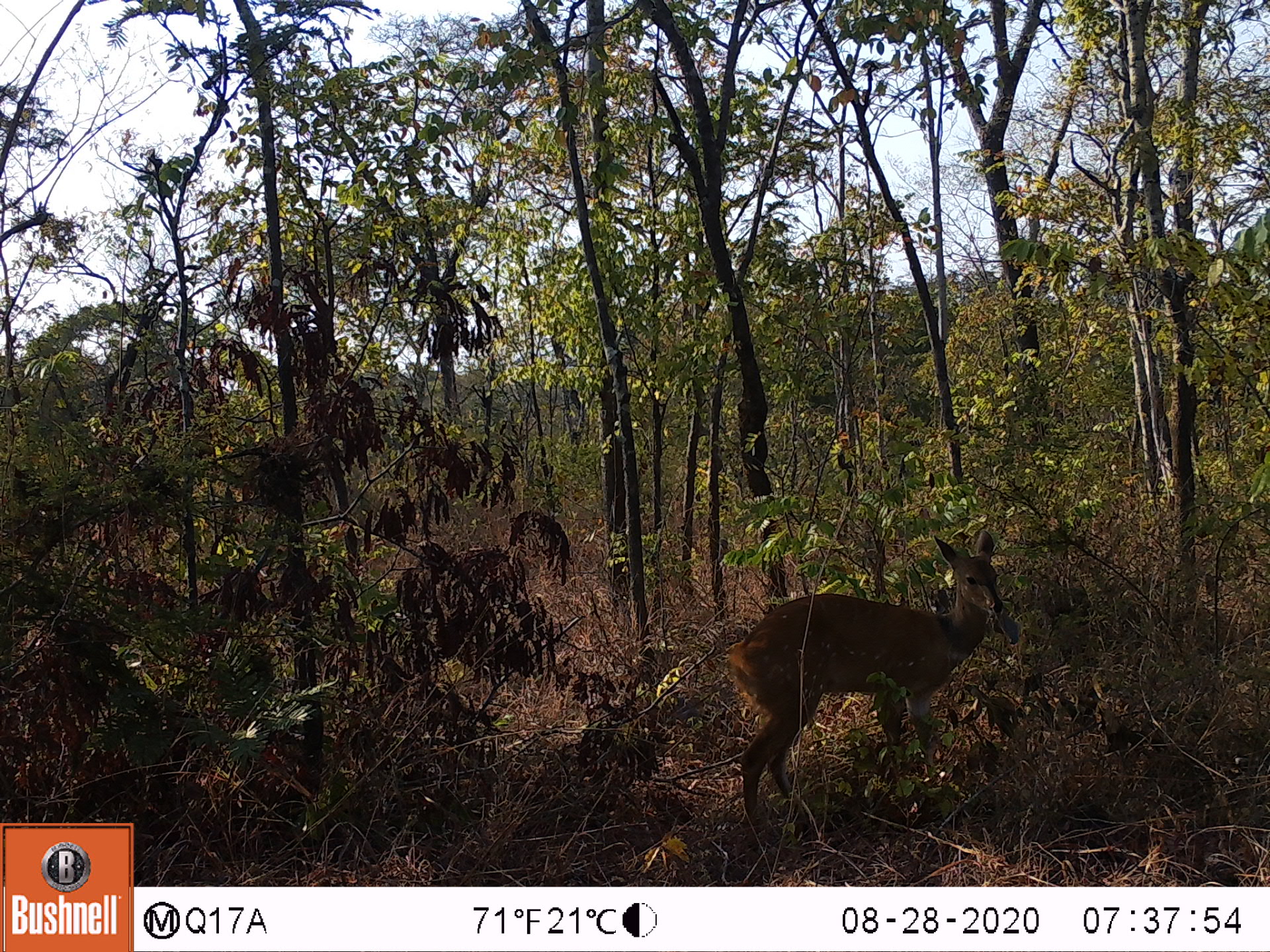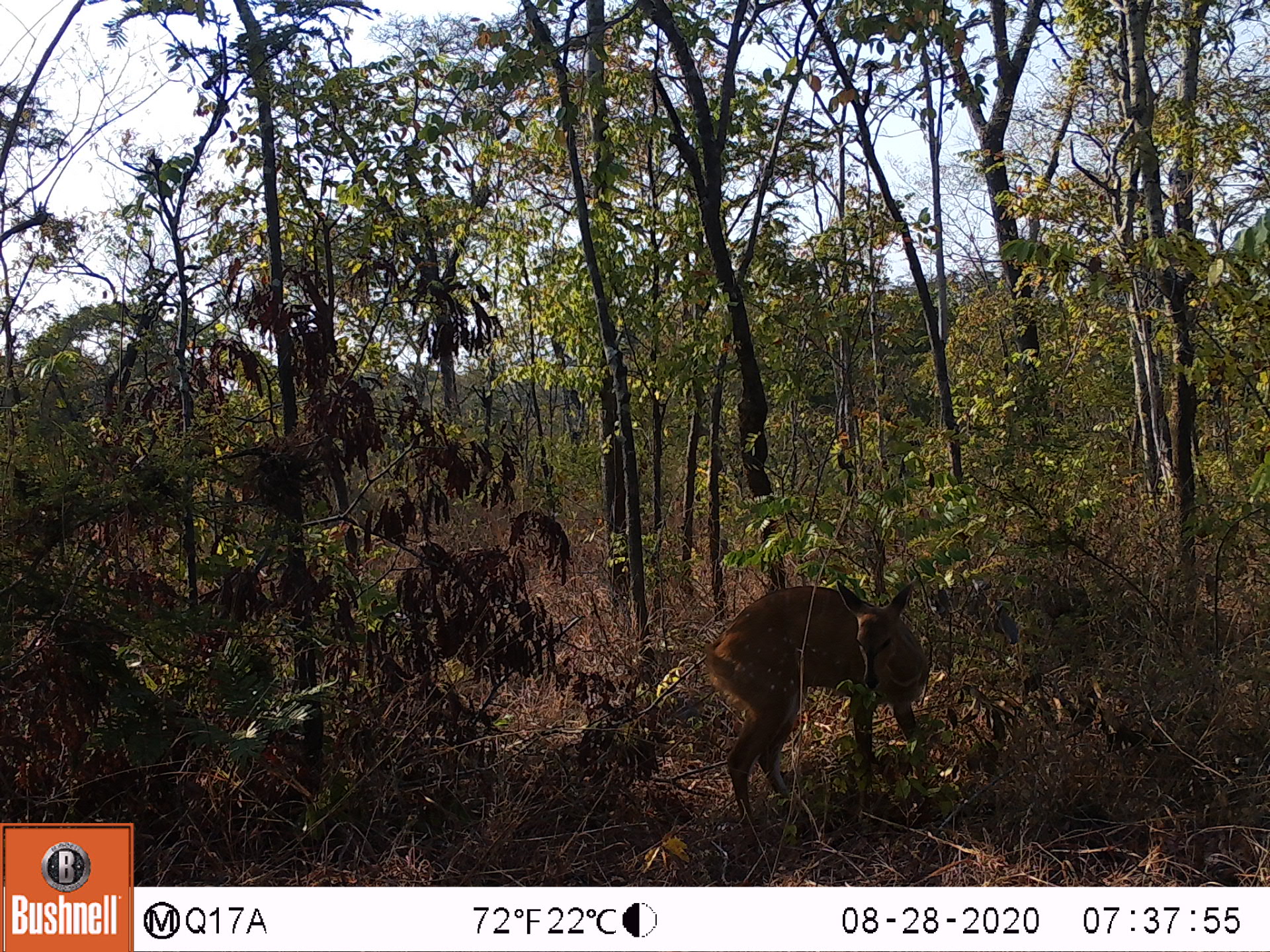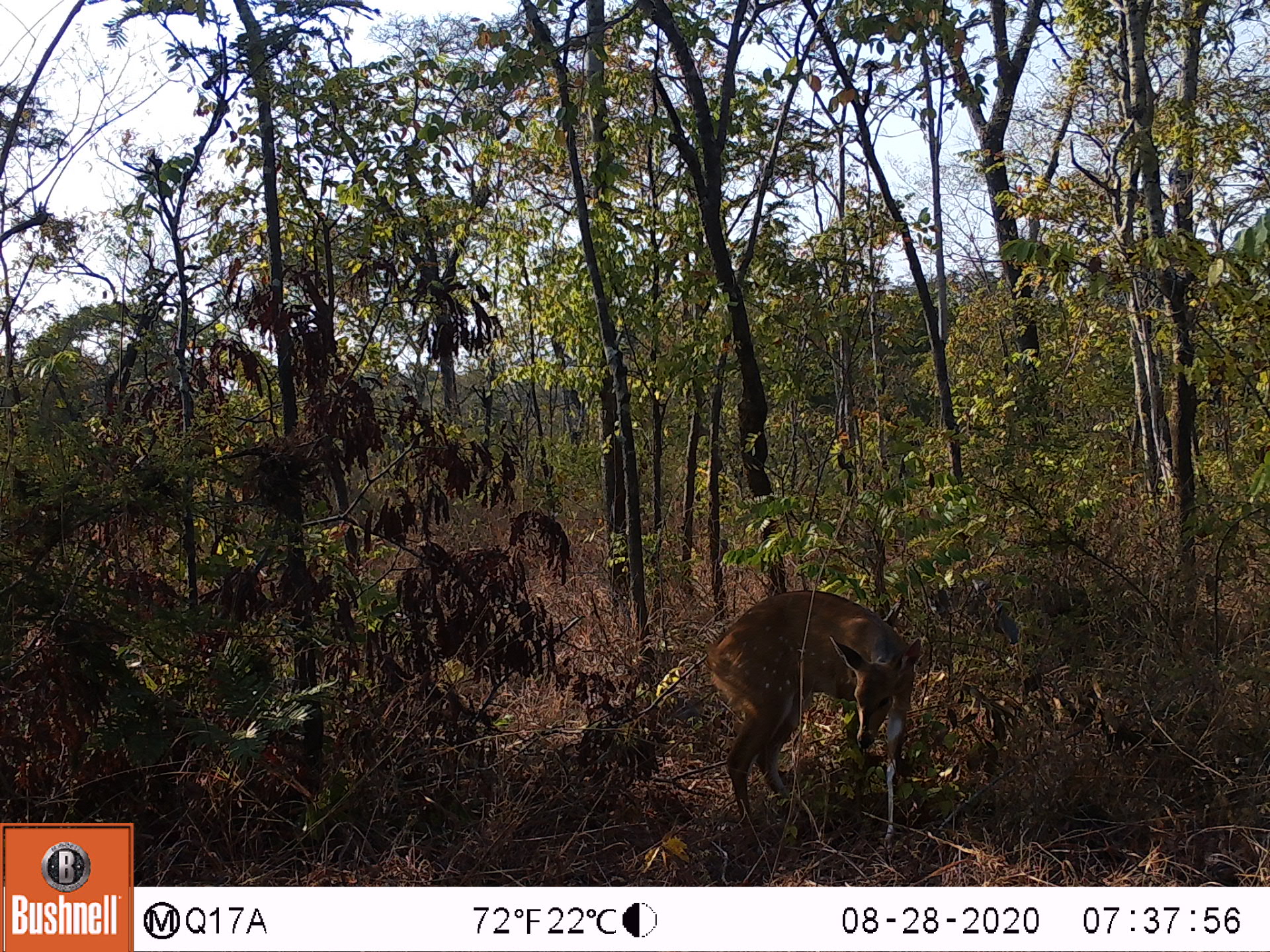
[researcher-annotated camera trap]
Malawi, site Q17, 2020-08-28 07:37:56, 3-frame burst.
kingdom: Animalia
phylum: Chordata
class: Mammalia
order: Artiodactyla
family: Bovidae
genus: Tragelaphus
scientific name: Tragelaphus sylvaticus sylvaticus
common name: cape bushbuck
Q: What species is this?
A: Cape bushbuck (Tragelaphus sylvaticus sylvaticus).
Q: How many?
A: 1.